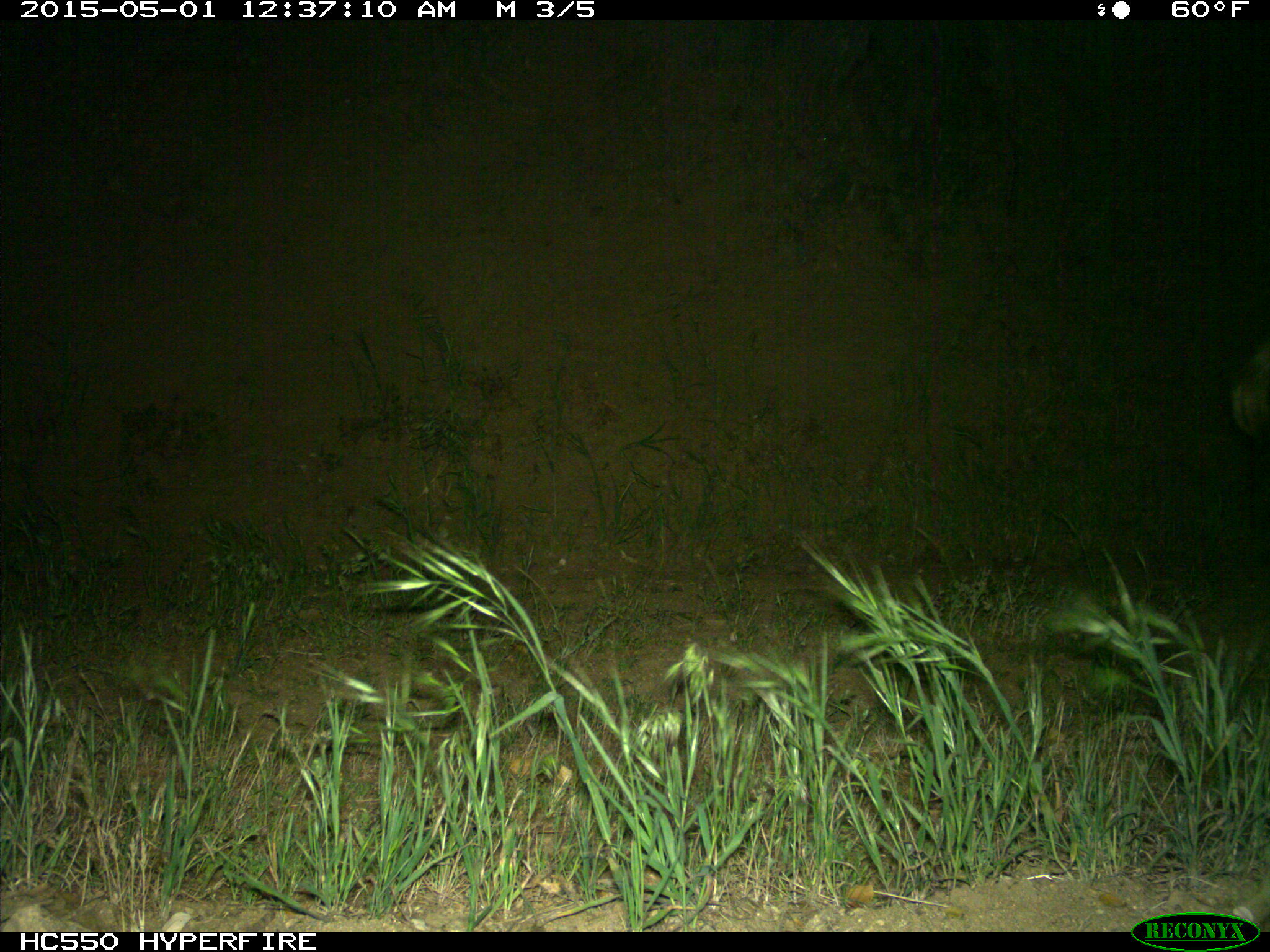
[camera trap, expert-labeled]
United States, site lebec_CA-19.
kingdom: Animalia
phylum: Chordata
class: Mammalia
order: Artiodactyla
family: Suidae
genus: Sus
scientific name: Sus scrofa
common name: wild boar